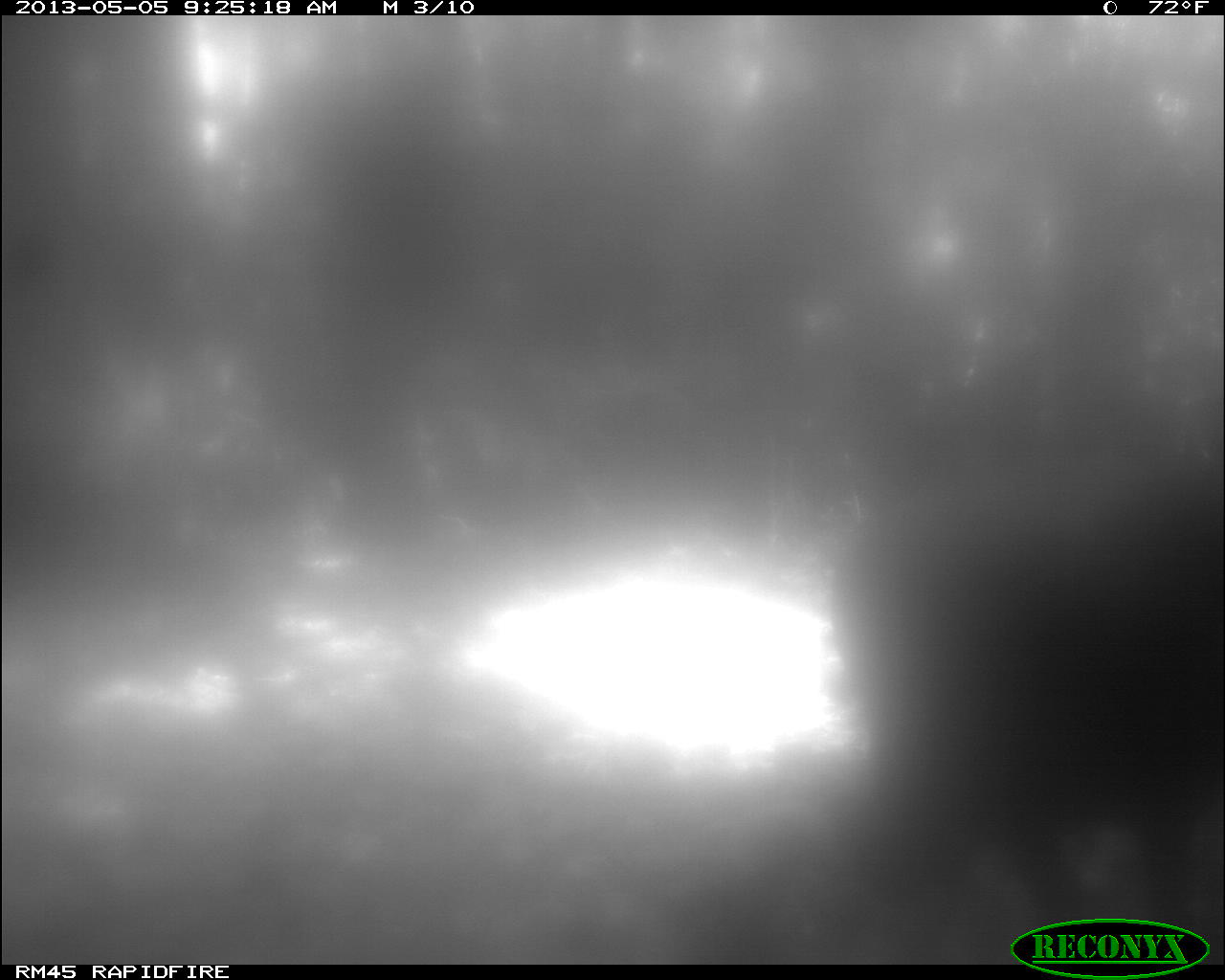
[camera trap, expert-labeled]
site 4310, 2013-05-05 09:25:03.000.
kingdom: Animalia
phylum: Chordata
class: Aves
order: Galliformes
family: Phasianidae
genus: Meleagris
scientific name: Meleagris ocellata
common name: ocellated turkey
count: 2